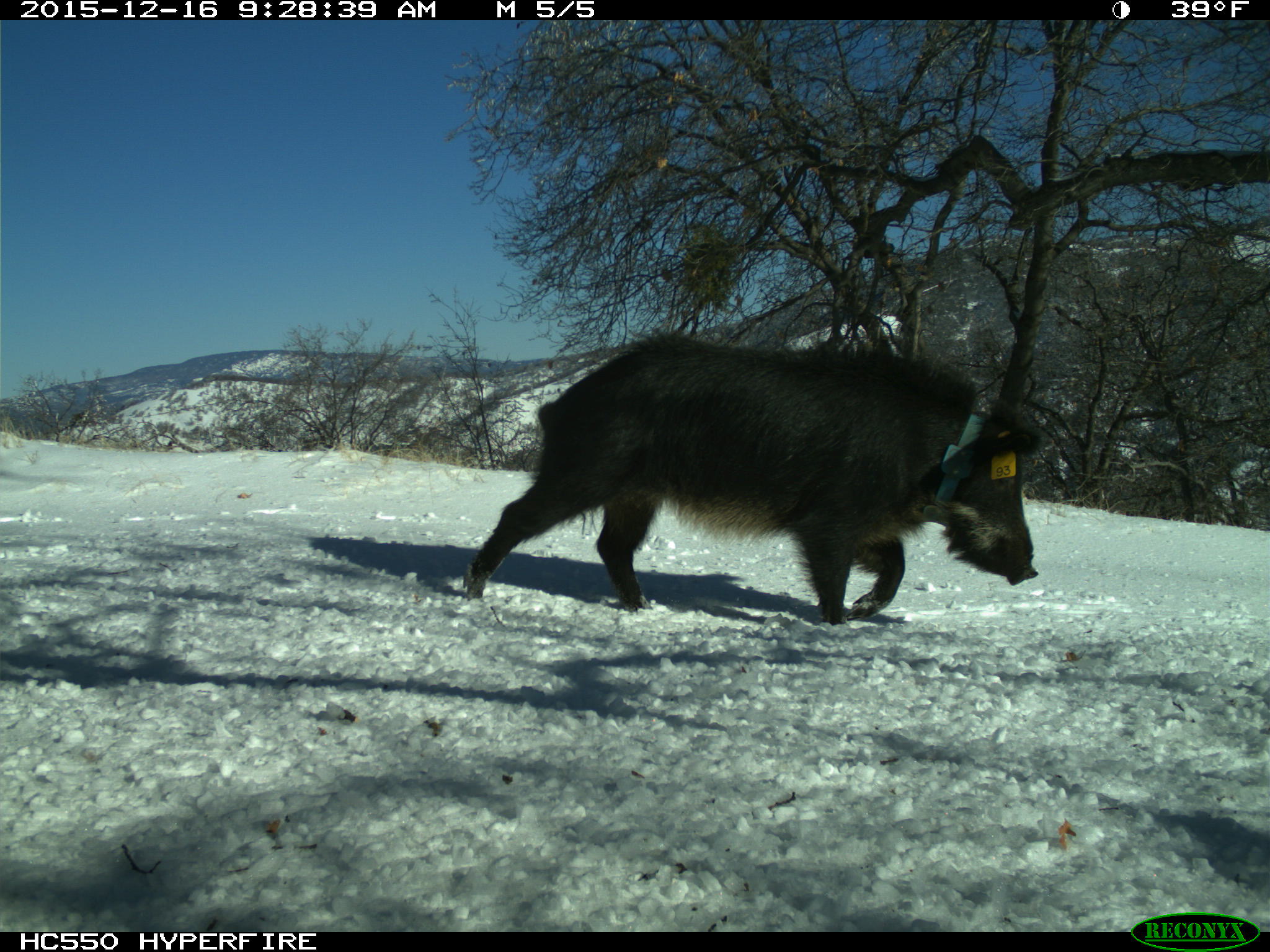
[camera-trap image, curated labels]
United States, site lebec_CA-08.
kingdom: Animalia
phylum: Chordata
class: Mammalia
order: Artiodactyla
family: Suidae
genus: Sus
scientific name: Sus scrofa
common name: wild boar